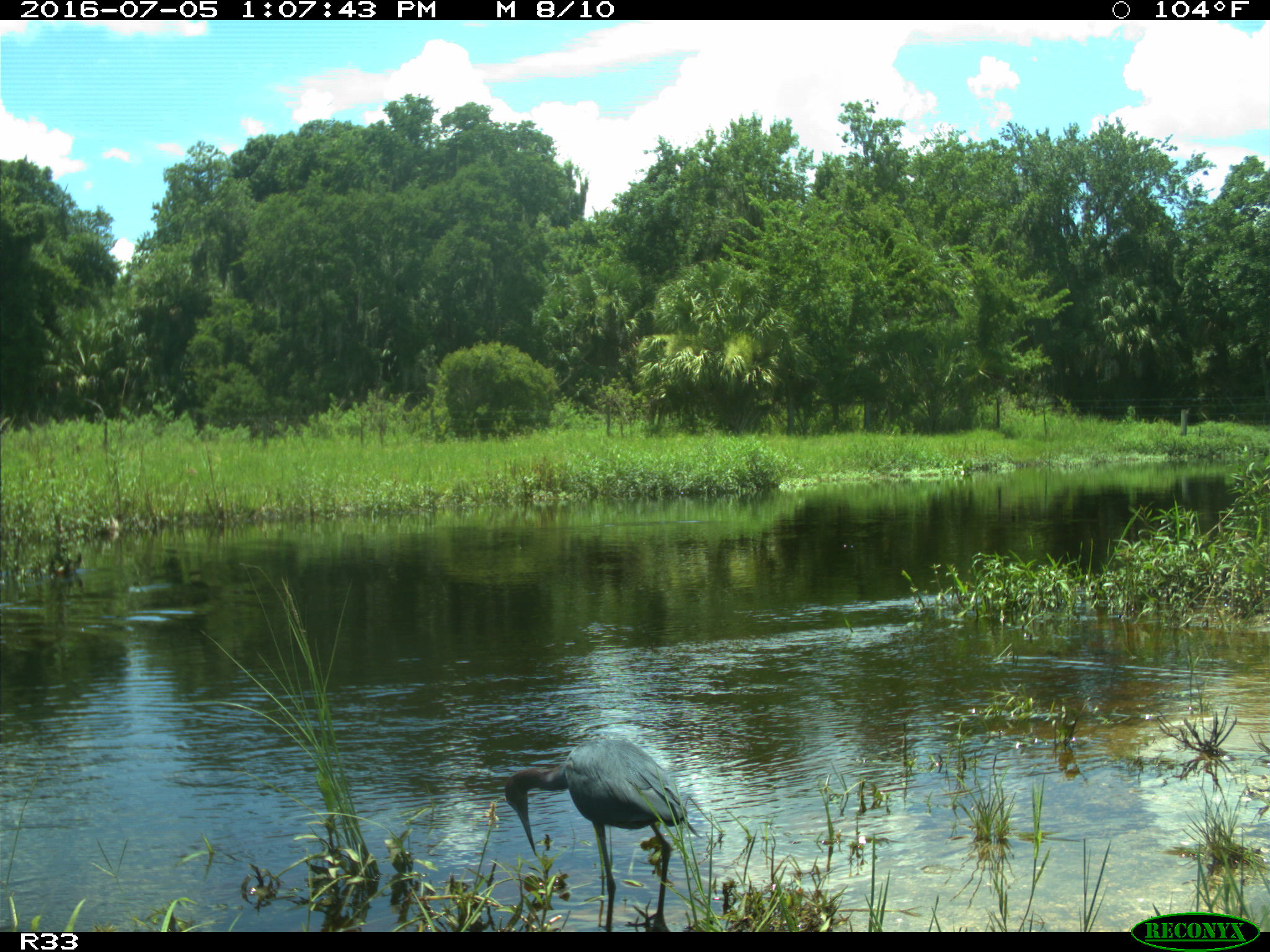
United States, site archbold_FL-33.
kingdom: Animalia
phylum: Chordata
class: Aves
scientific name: Aves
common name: birds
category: unidentified bird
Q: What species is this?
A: Unidentified bird (birds) (Aves).